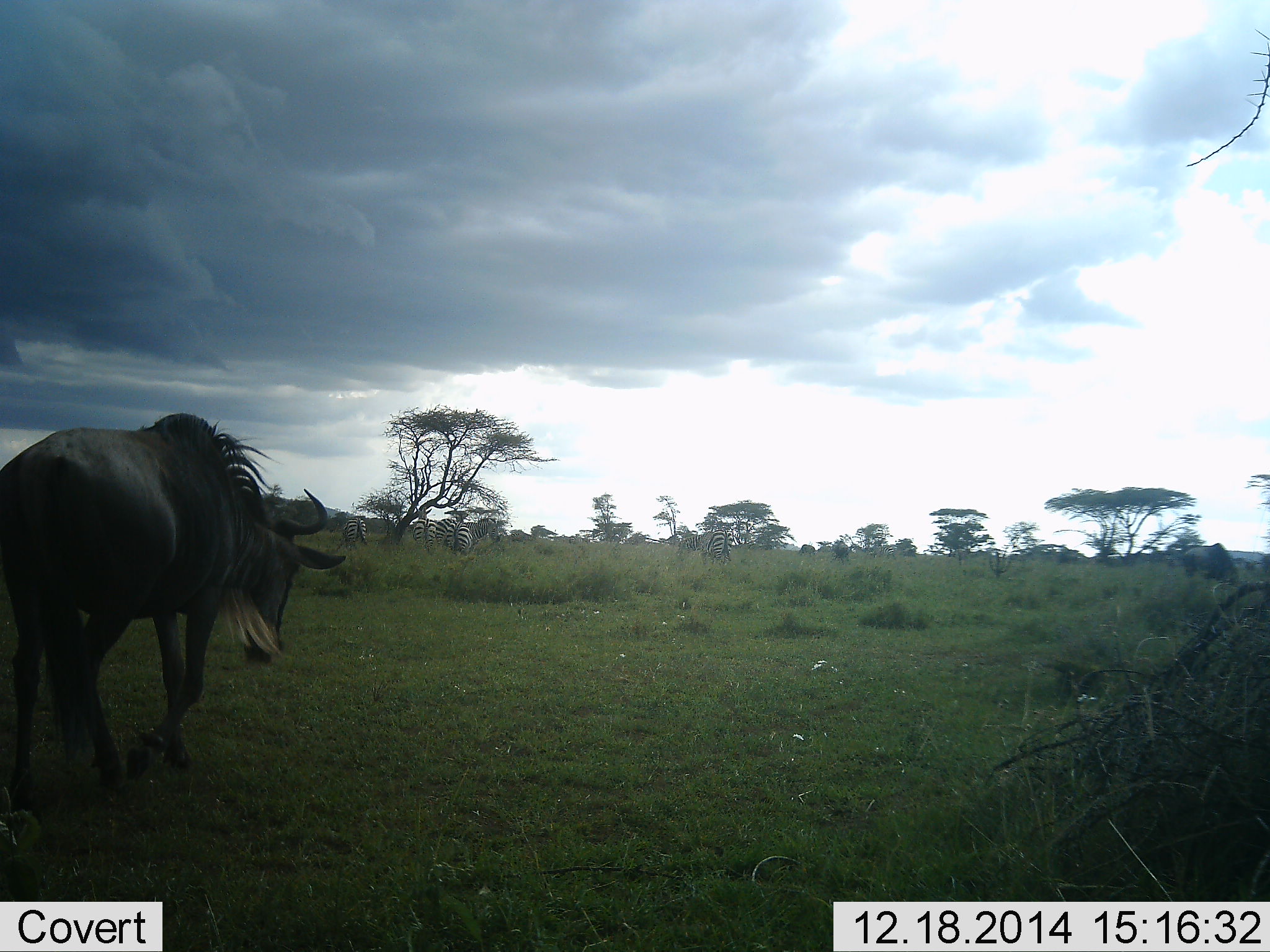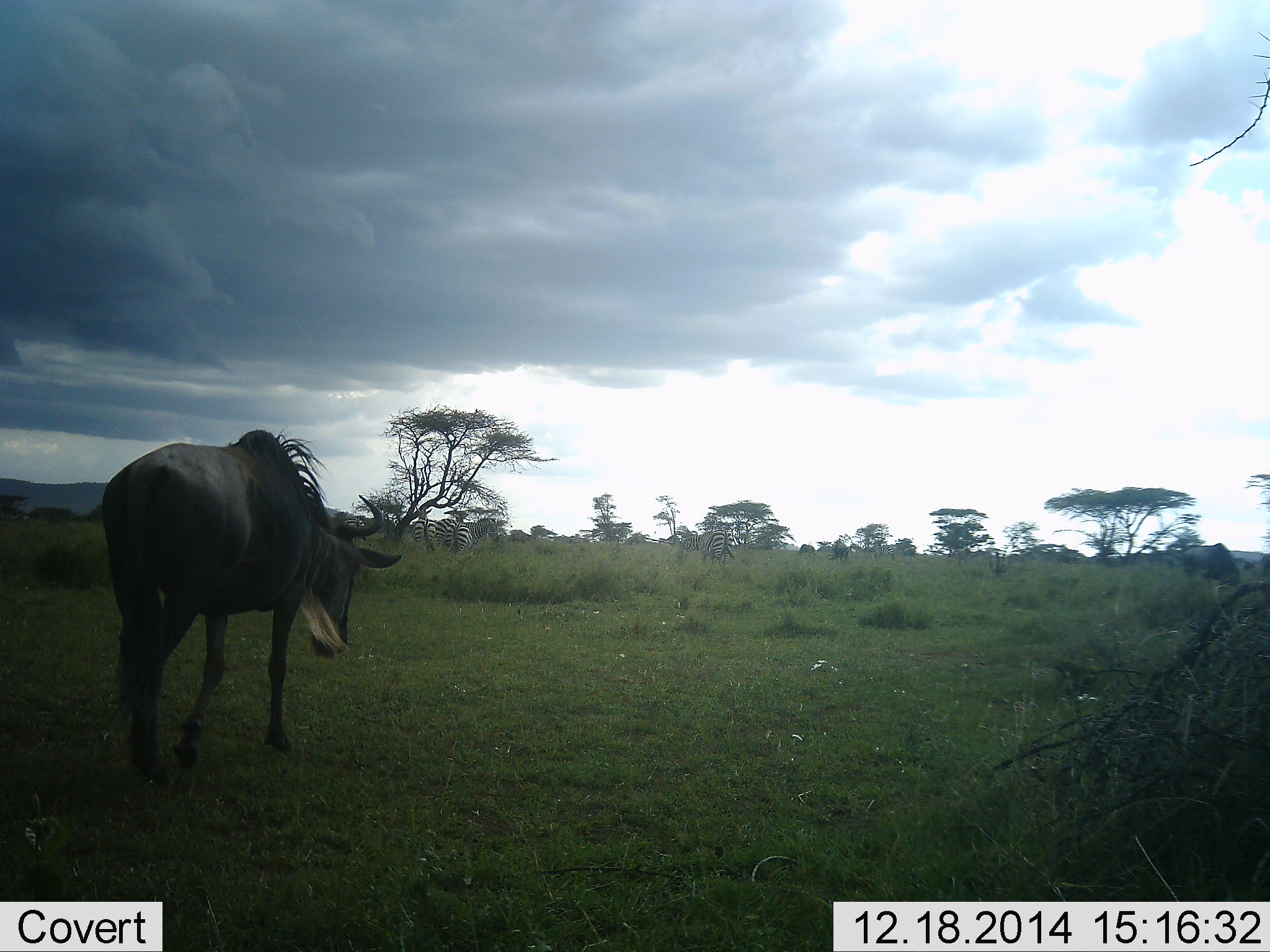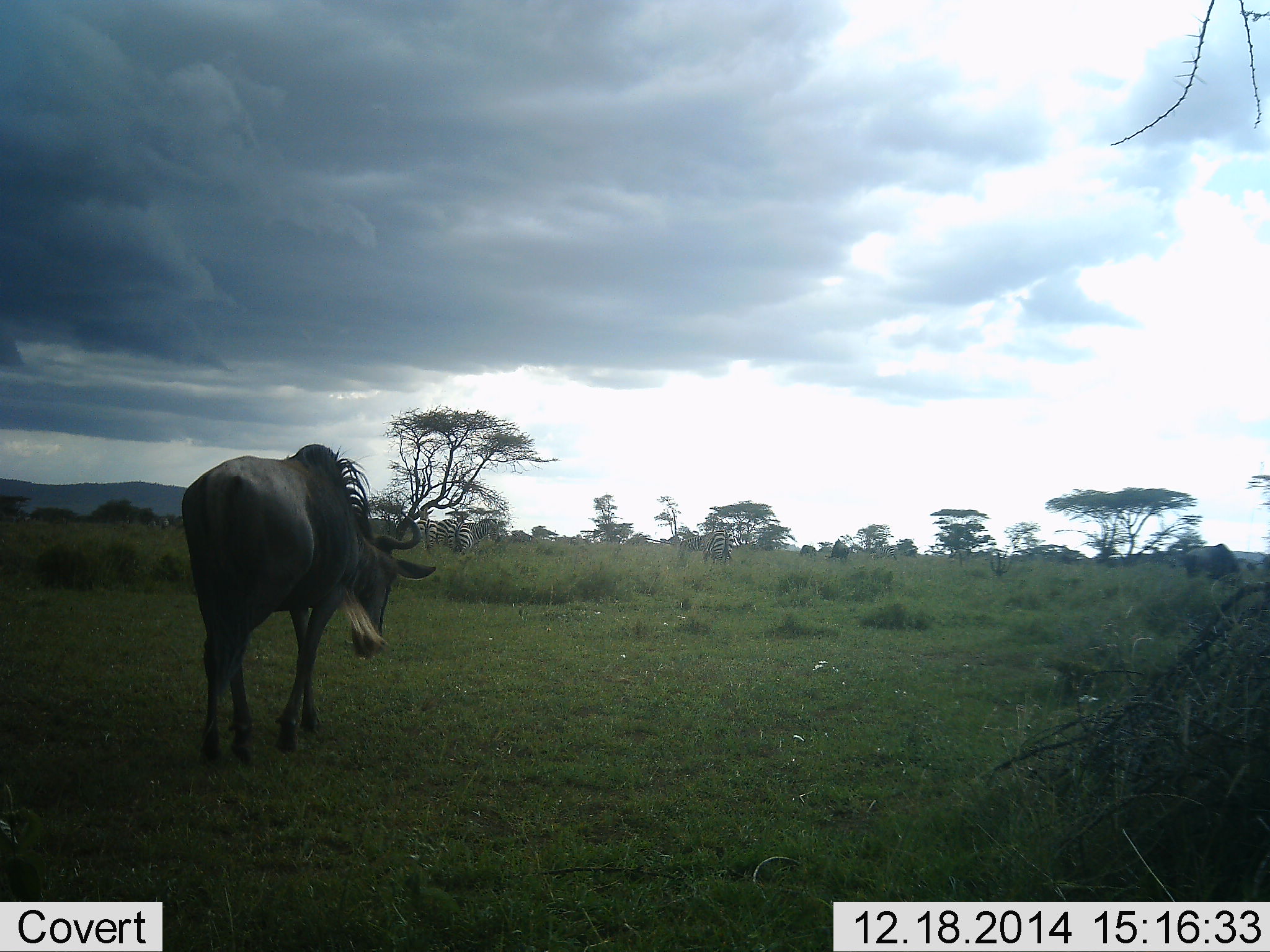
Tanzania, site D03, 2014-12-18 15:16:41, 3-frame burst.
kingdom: Animalia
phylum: Chordata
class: Mammalia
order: Artiodactyla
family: Bovidae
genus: Connochaetes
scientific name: Connochaetes taurinus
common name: blue wildebeest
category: wildebeest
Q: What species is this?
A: Wildebeest (blue wildebeest) (Connochaetes taurinus).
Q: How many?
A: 1.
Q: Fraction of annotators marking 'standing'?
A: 18%.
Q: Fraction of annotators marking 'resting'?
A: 0%.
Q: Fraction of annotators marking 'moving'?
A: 88%.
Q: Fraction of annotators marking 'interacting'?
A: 0%.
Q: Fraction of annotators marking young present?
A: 0%.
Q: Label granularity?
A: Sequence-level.